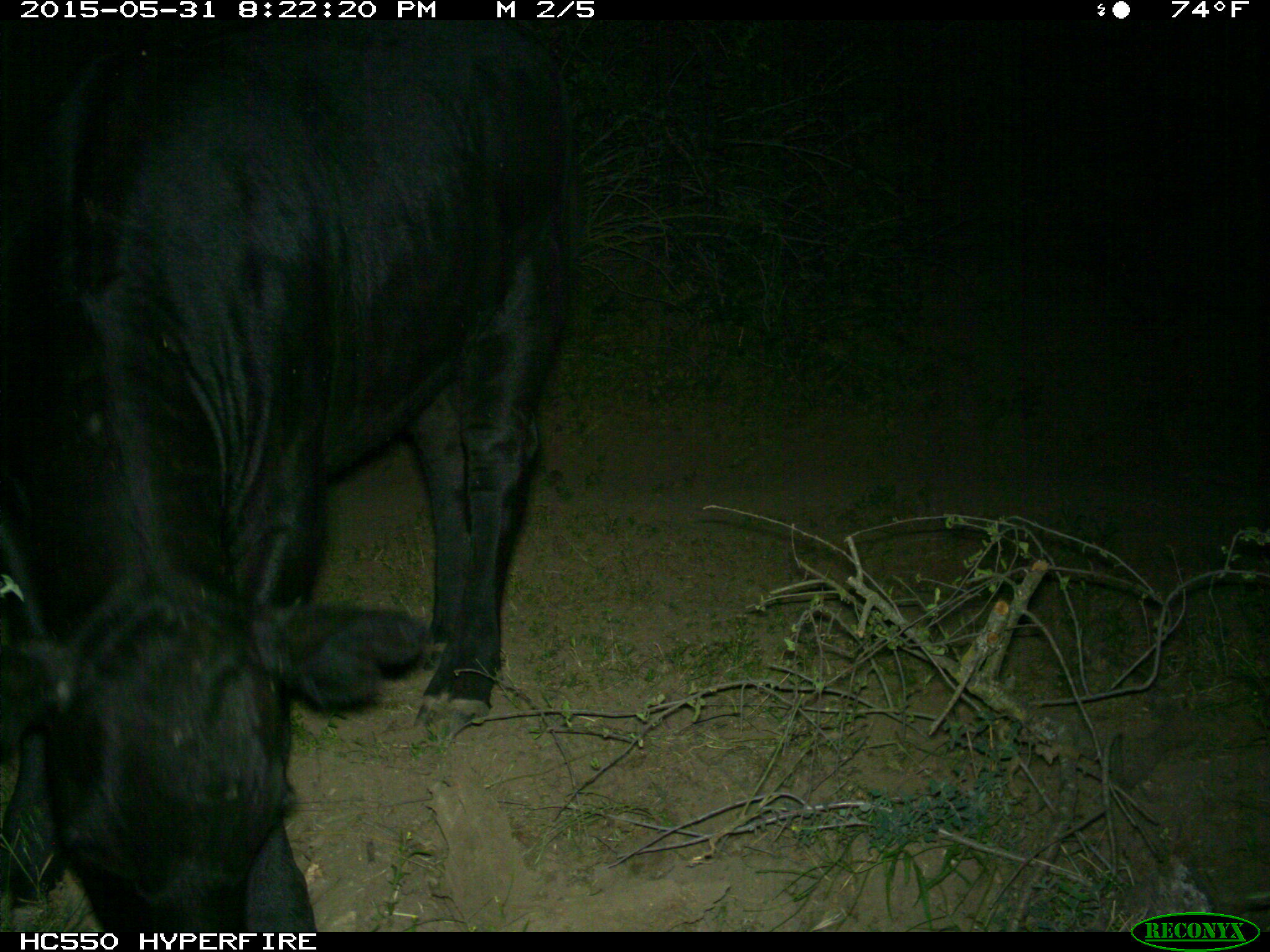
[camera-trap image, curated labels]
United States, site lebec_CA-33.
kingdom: Animalia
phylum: Chordata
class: Mammalia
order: Artiodactyla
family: Bovidae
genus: Bos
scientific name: Bos taurus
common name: domestic cow